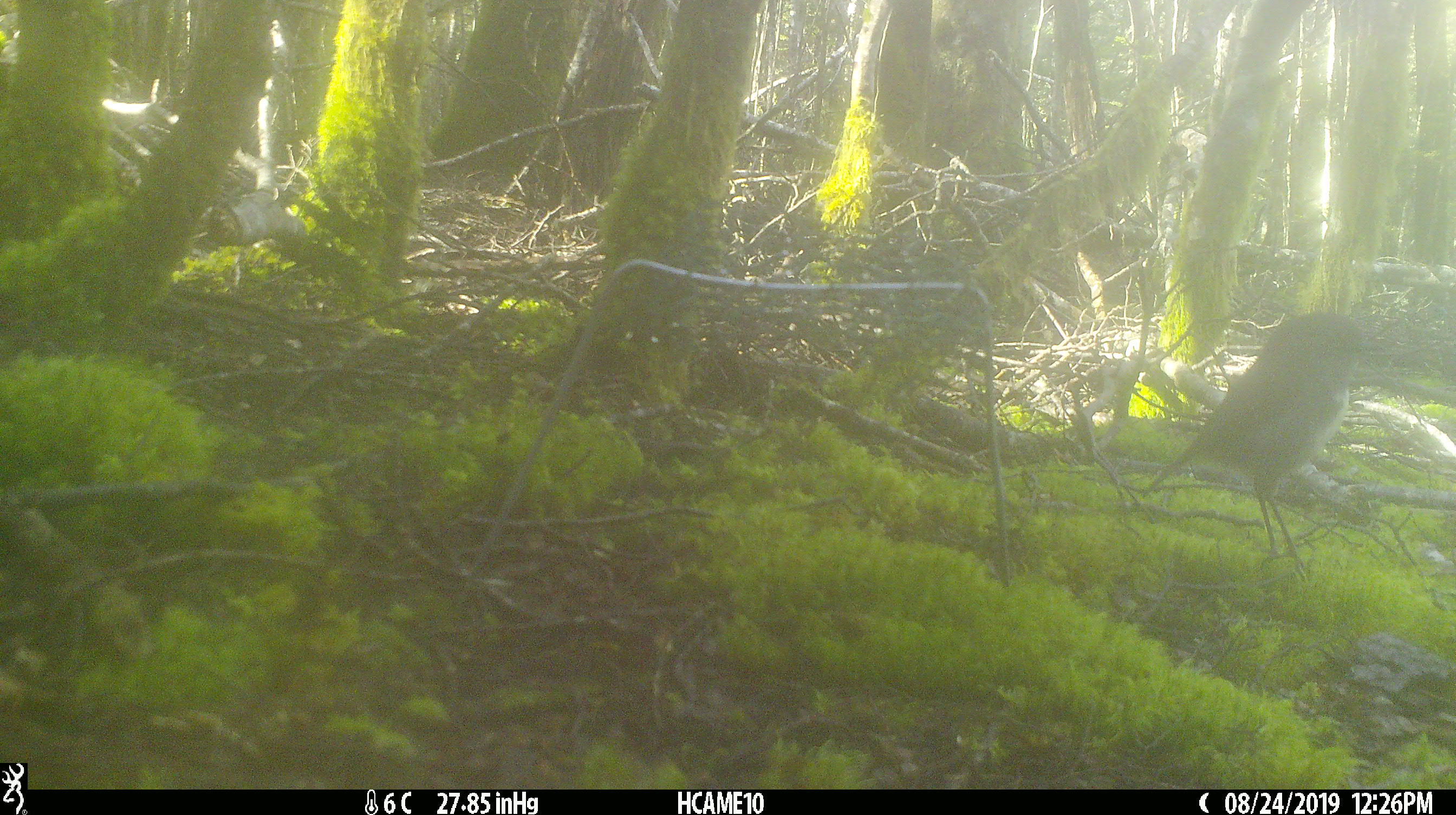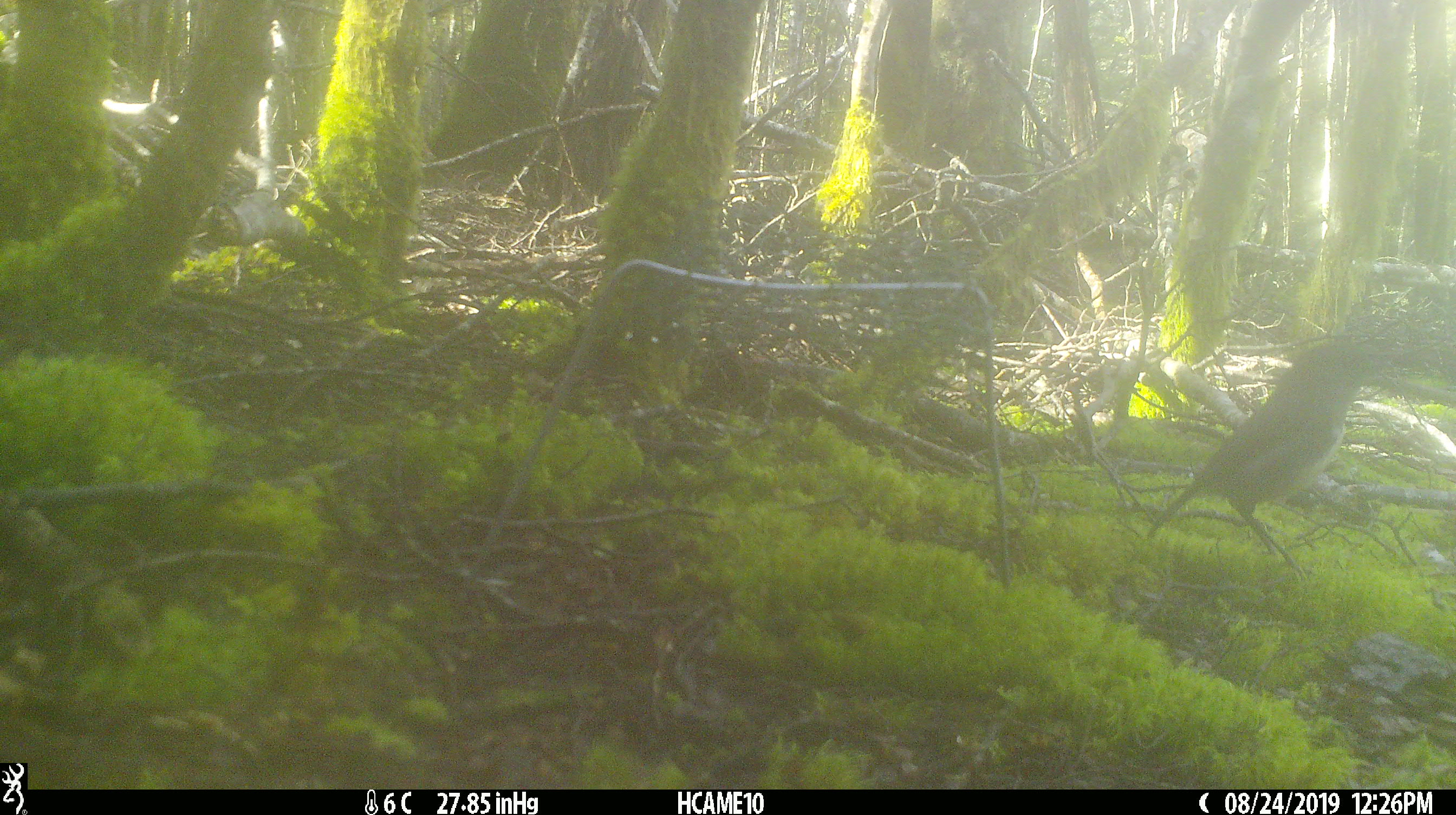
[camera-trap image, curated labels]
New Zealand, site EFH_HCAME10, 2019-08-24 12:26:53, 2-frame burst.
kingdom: Animalia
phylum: Chordata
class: Aves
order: Passeriformes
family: Petroicidae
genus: Petroica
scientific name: Petroica australis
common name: new zealand robin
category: robin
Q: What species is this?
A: Robin (new zealand robin) (Petroica australis).